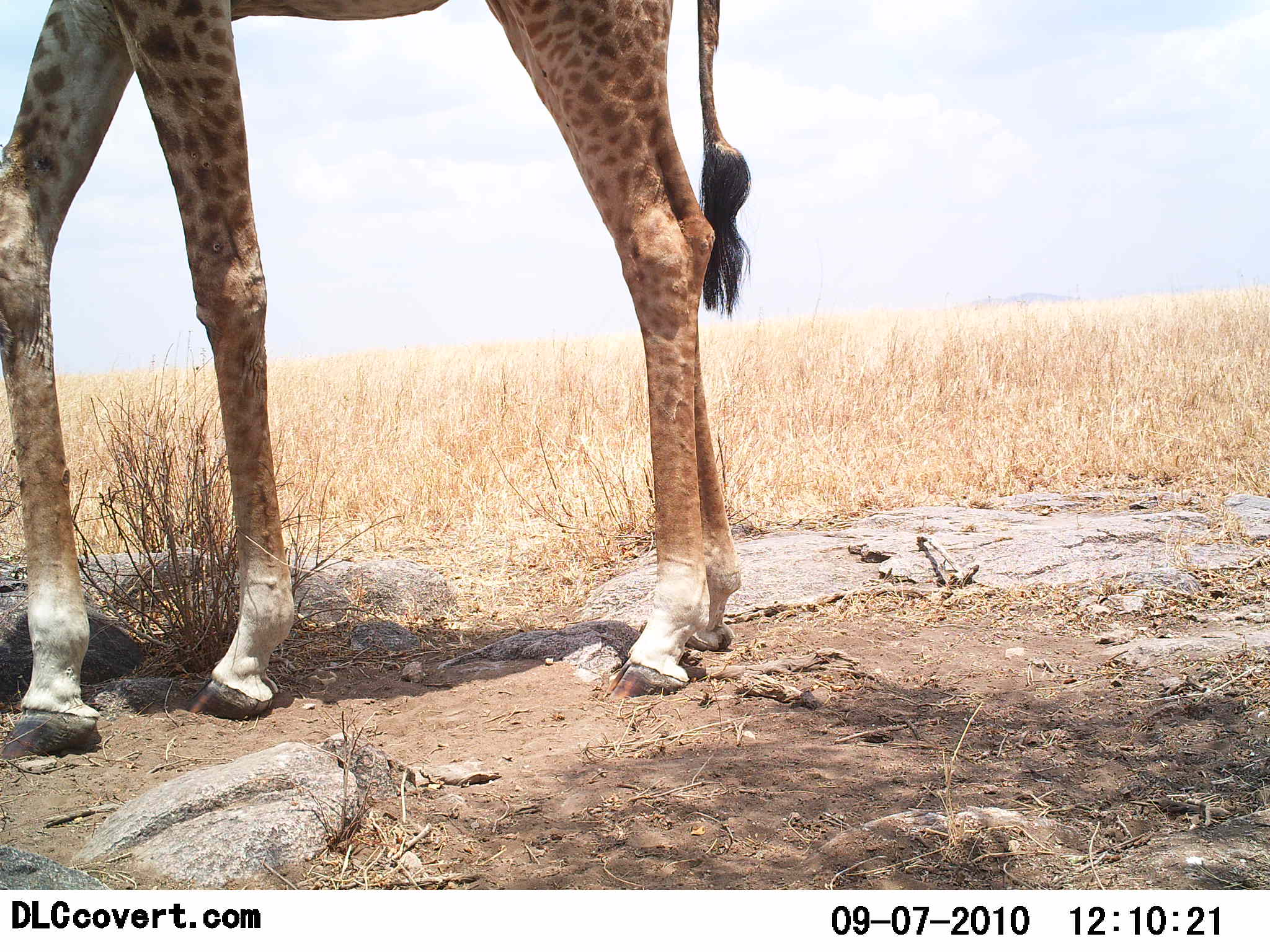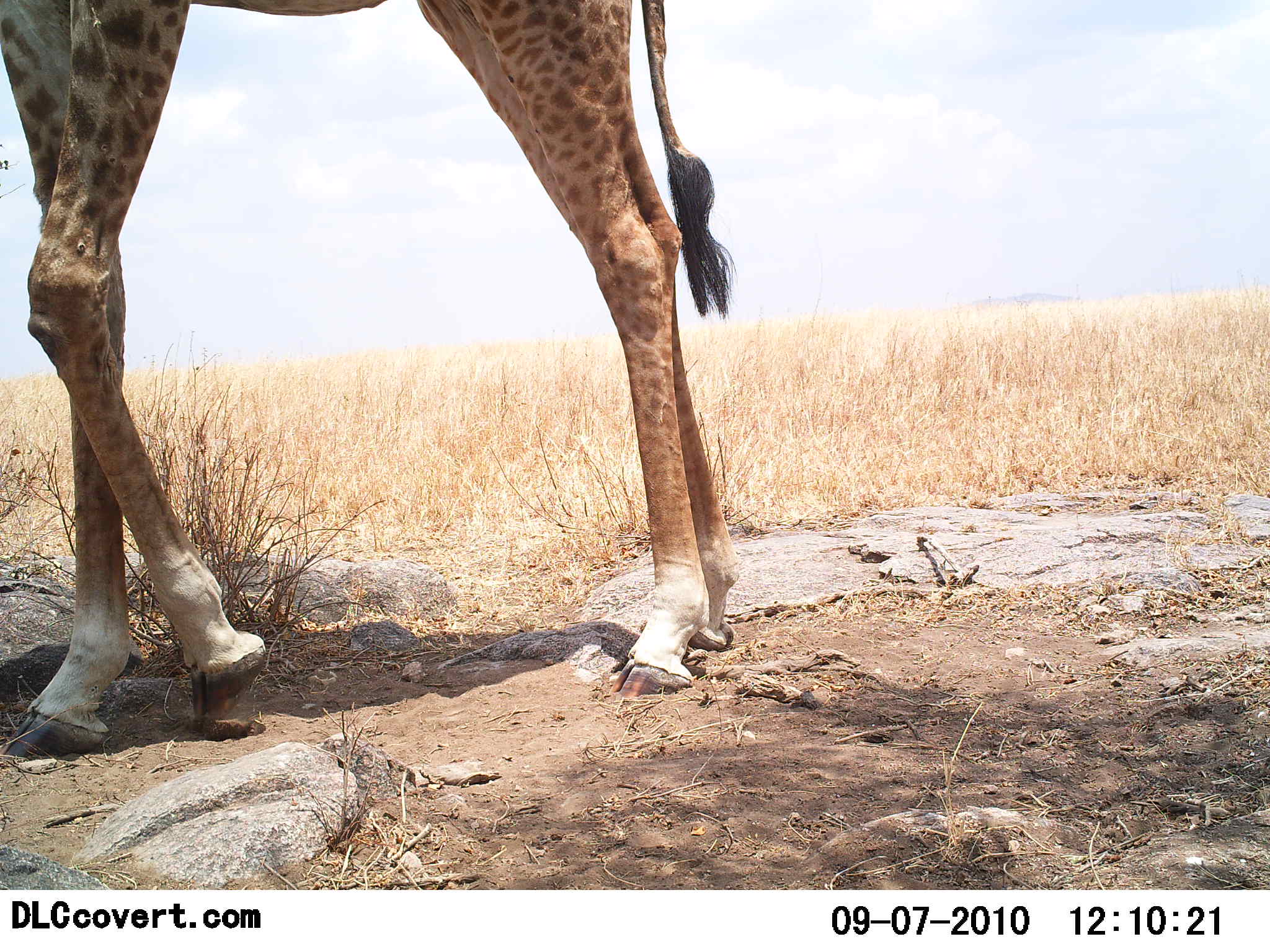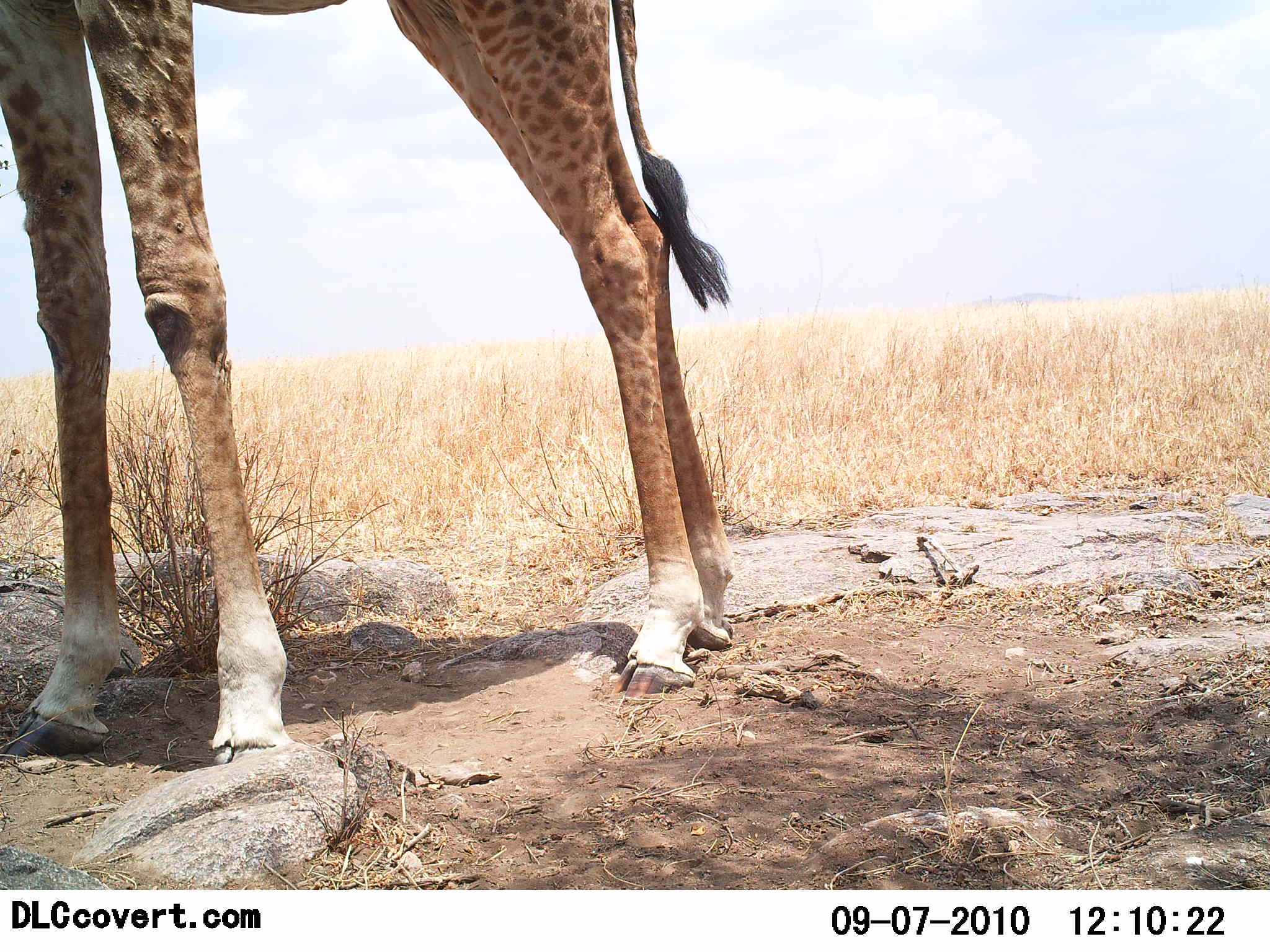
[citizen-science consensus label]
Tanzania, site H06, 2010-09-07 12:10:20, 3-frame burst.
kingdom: Animalia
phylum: Chordata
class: Mammalia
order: Artiodactyla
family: Giraffidae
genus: Giraffa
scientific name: Giraffa camelopardalis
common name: giraffe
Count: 1.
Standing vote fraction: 78%.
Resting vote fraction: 0%.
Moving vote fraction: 22%.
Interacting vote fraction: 0%.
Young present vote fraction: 0%.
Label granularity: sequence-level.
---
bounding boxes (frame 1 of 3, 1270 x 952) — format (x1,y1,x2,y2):
animal: (1,0,749,760)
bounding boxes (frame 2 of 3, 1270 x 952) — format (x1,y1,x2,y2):
animal: (0,0,737,767)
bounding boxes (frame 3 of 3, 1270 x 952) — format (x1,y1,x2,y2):
animal: (0,1,739,772)